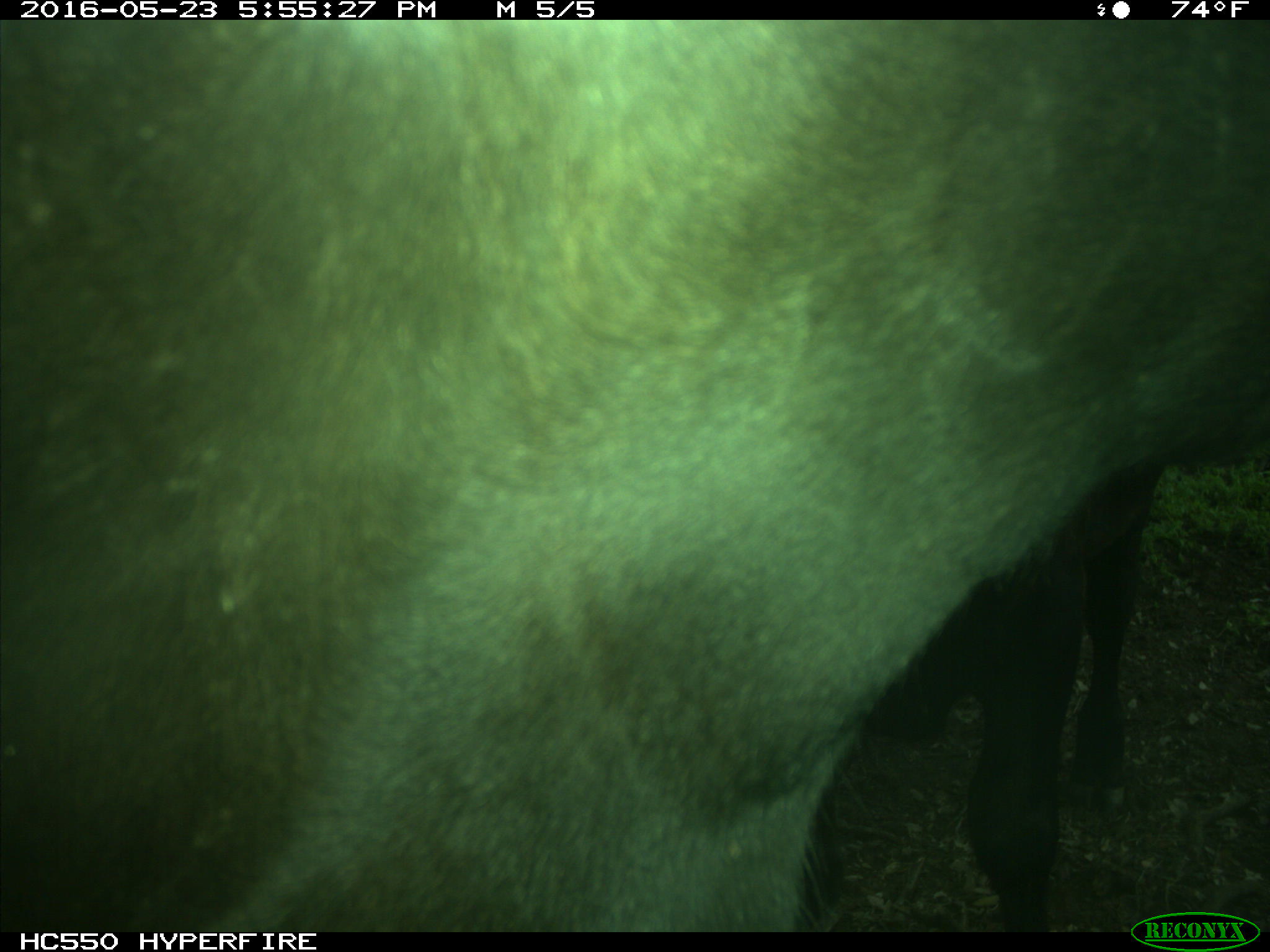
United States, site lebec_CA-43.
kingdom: Animalia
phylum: Chordata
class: Mammalia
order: Artiodactyla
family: Bovidae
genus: Bos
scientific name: Bos taurus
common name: domestic cow